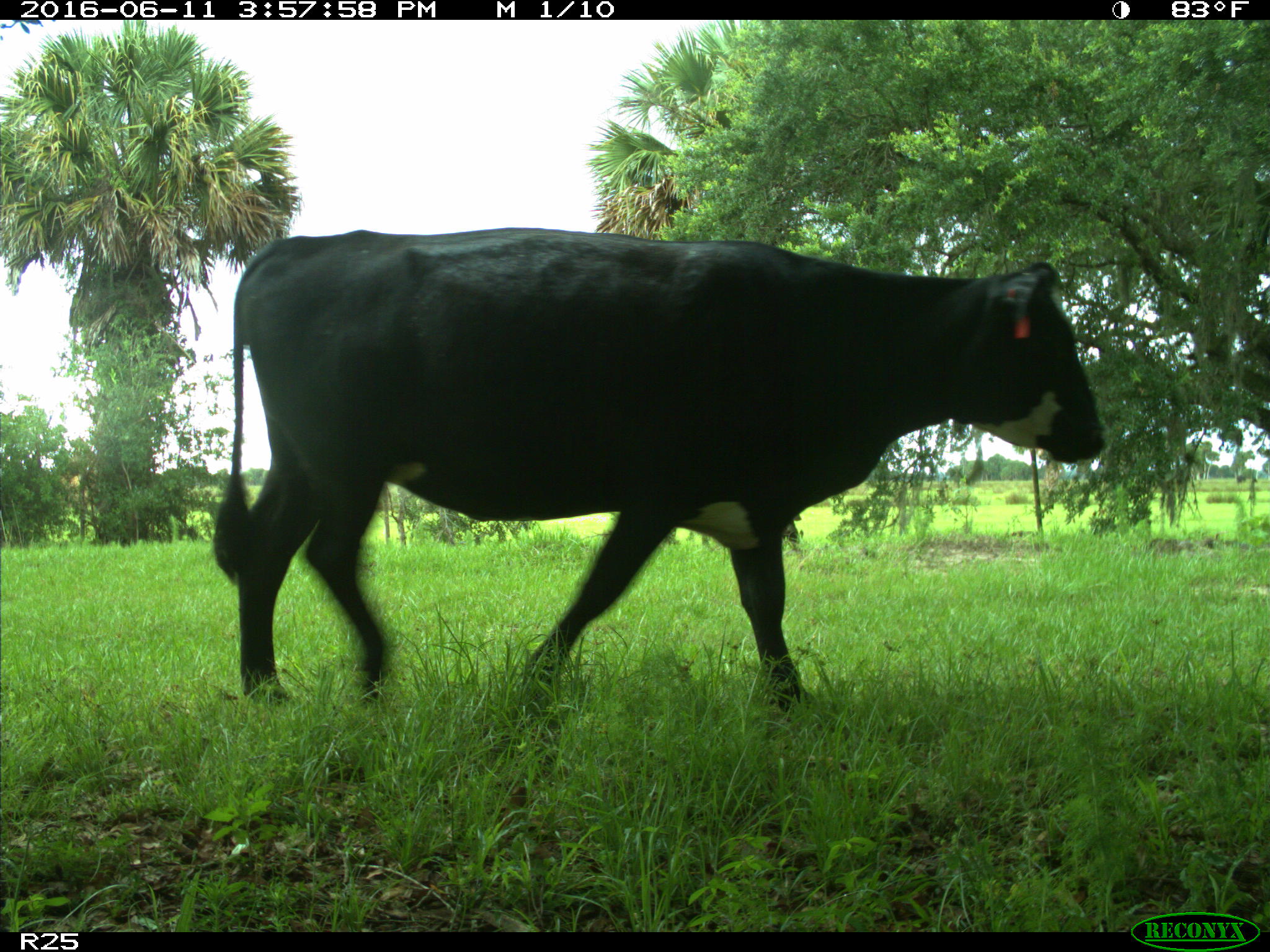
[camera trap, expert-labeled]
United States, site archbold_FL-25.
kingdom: Animalia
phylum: Chordata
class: Mammalia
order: Artiodactyla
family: Bovidae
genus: Bos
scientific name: Bos taurus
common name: domestic cow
Bos taurus (domestic cow).